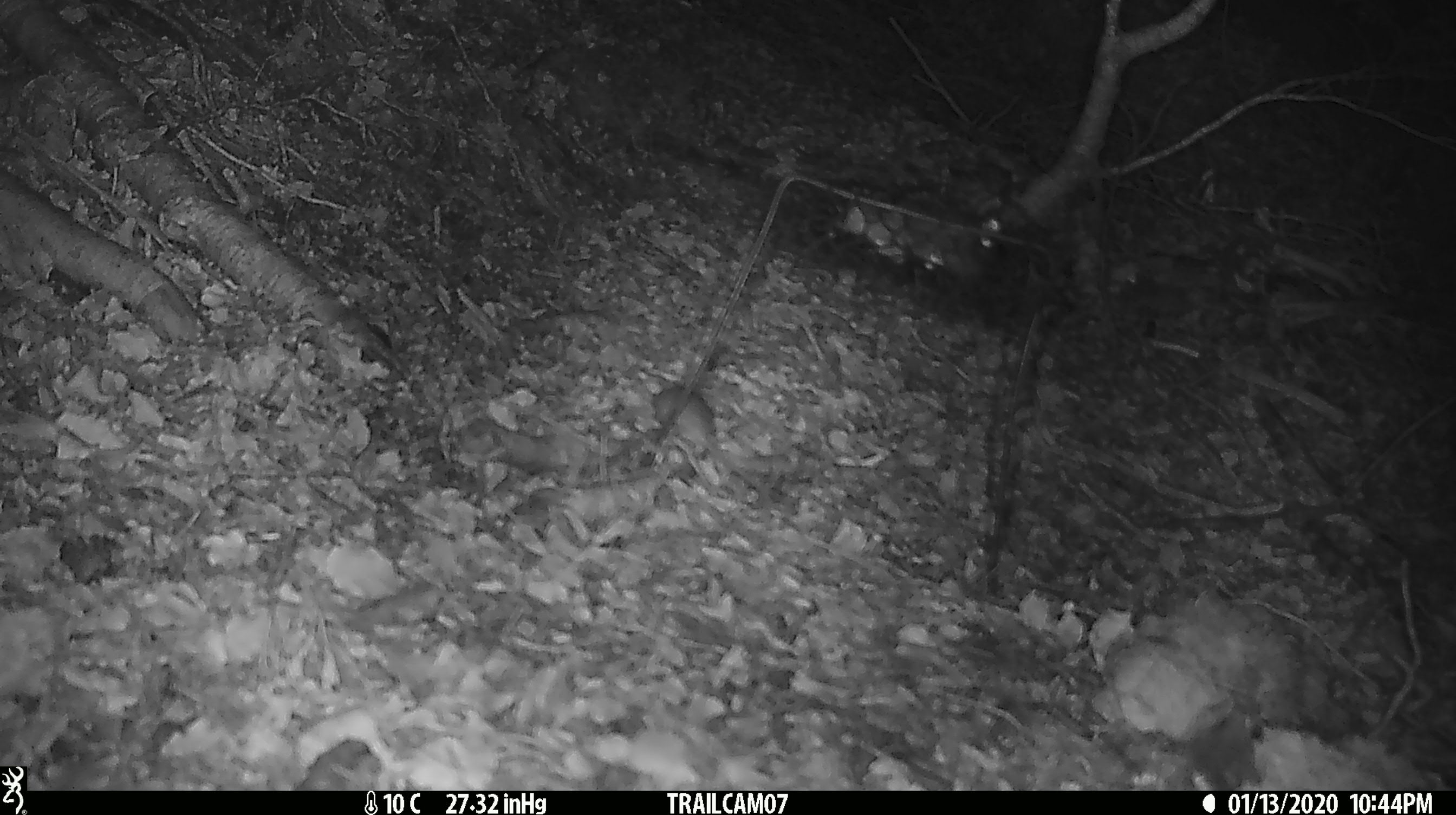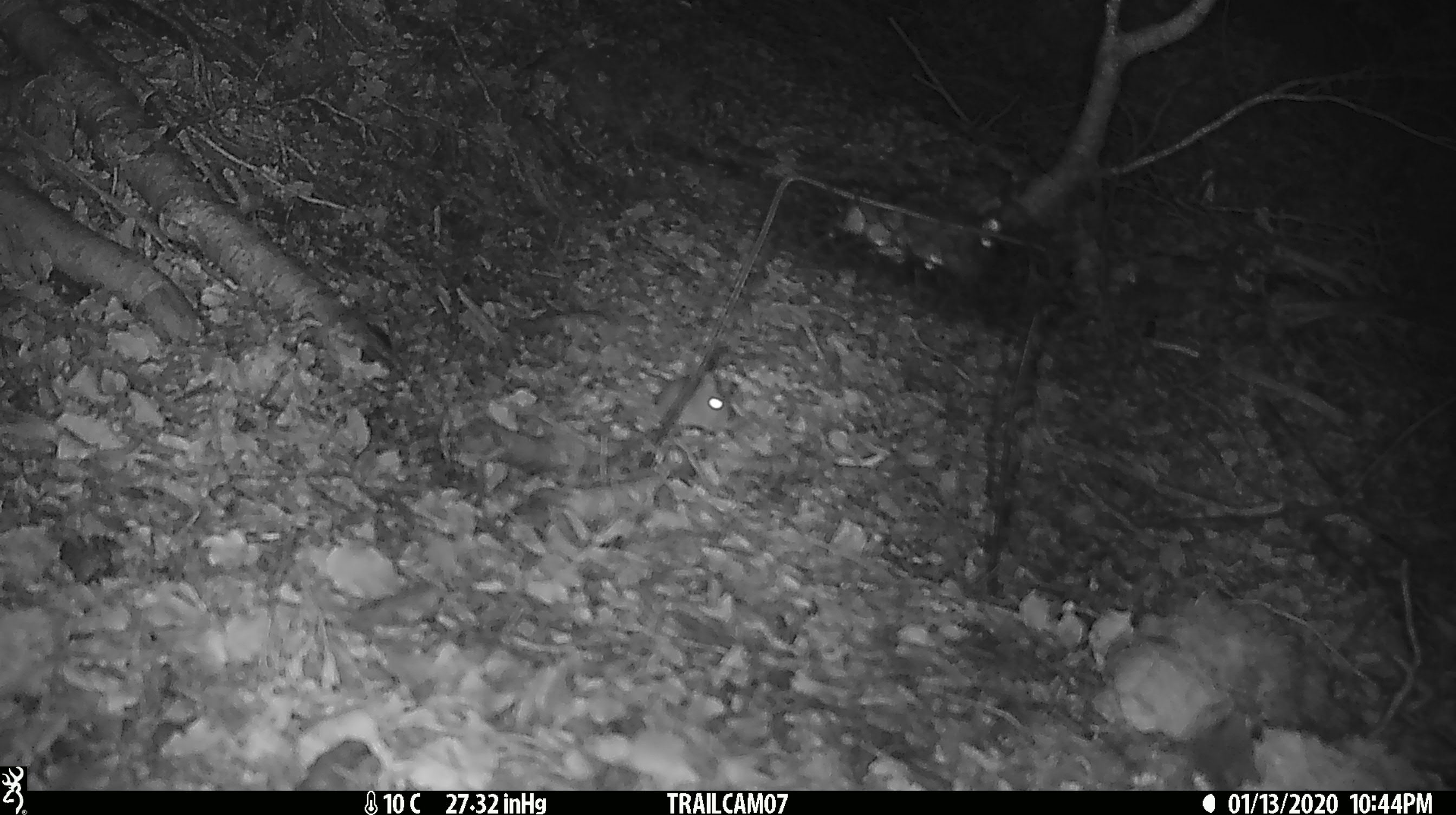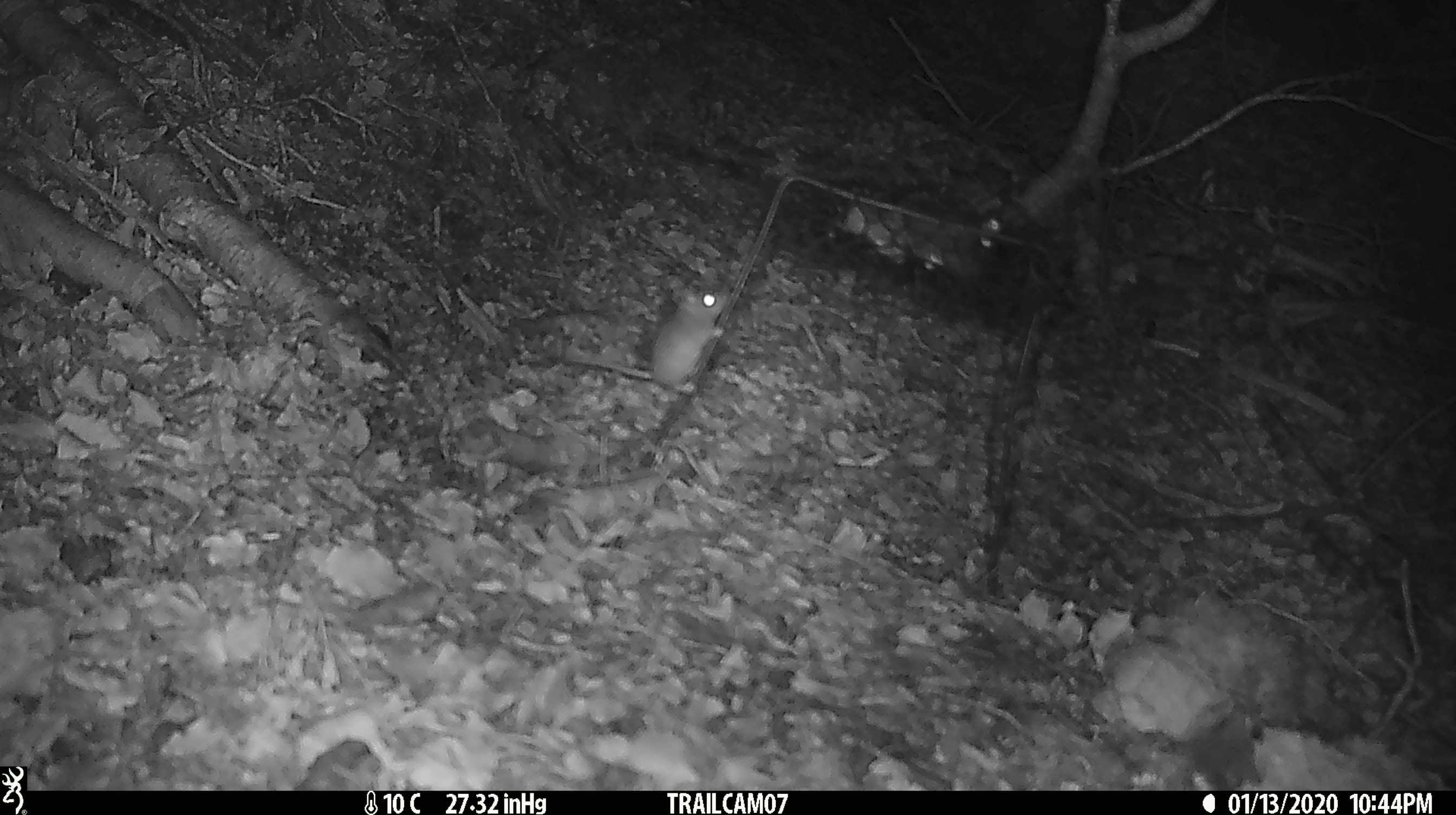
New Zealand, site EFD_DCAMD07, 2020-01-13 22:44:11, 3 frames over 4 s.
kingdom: Animalia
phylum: Chordata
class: Mammalia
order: Rodentia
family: Muridae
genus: Mus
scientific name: Mus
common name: mouse